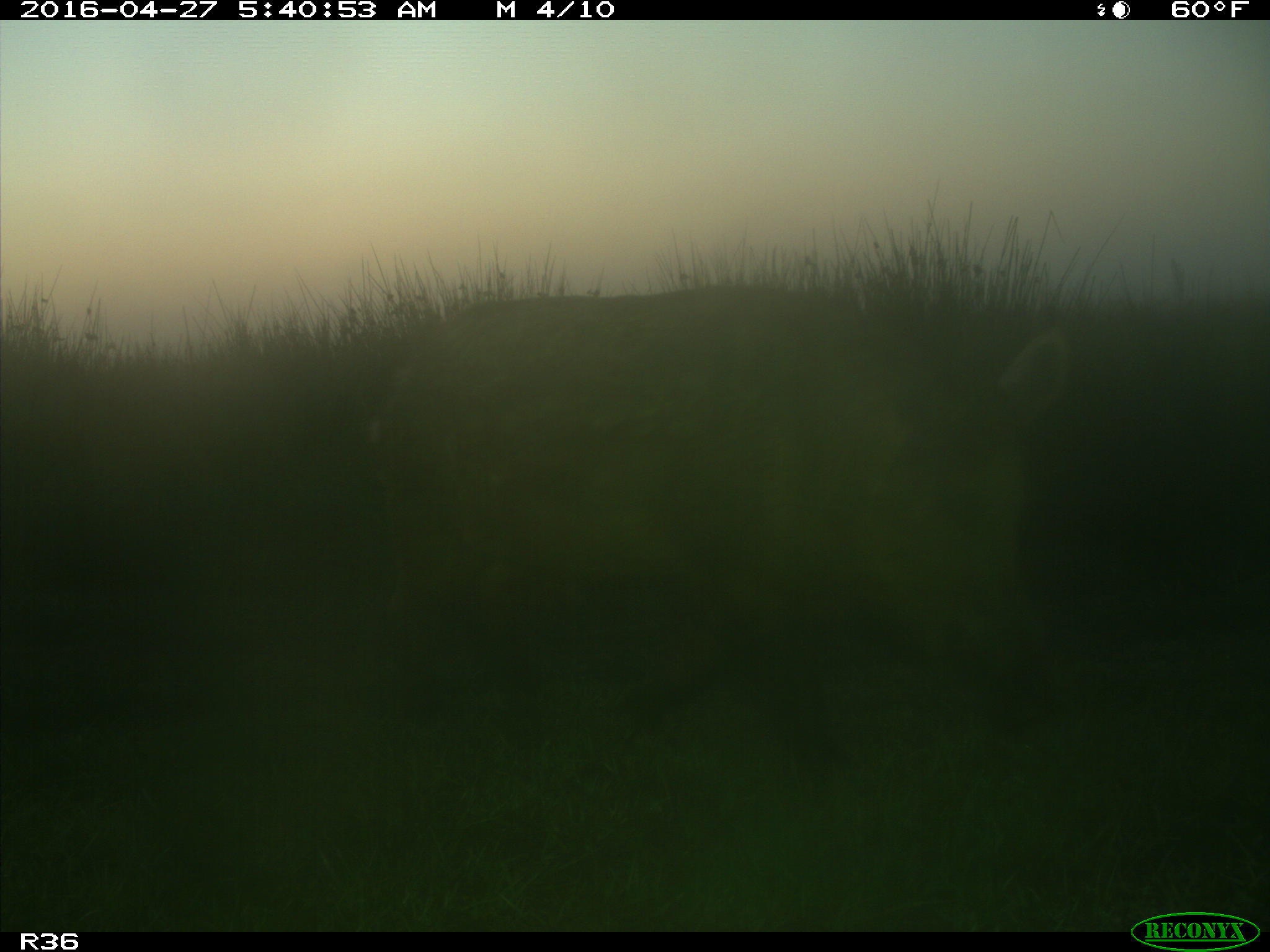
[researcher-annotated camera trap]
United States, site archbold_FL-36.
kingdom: Animalia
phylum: Chordata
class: Mammalia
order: Artiodactyla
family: Suidae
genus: Sus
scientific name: Sus scrofa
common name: wild boar